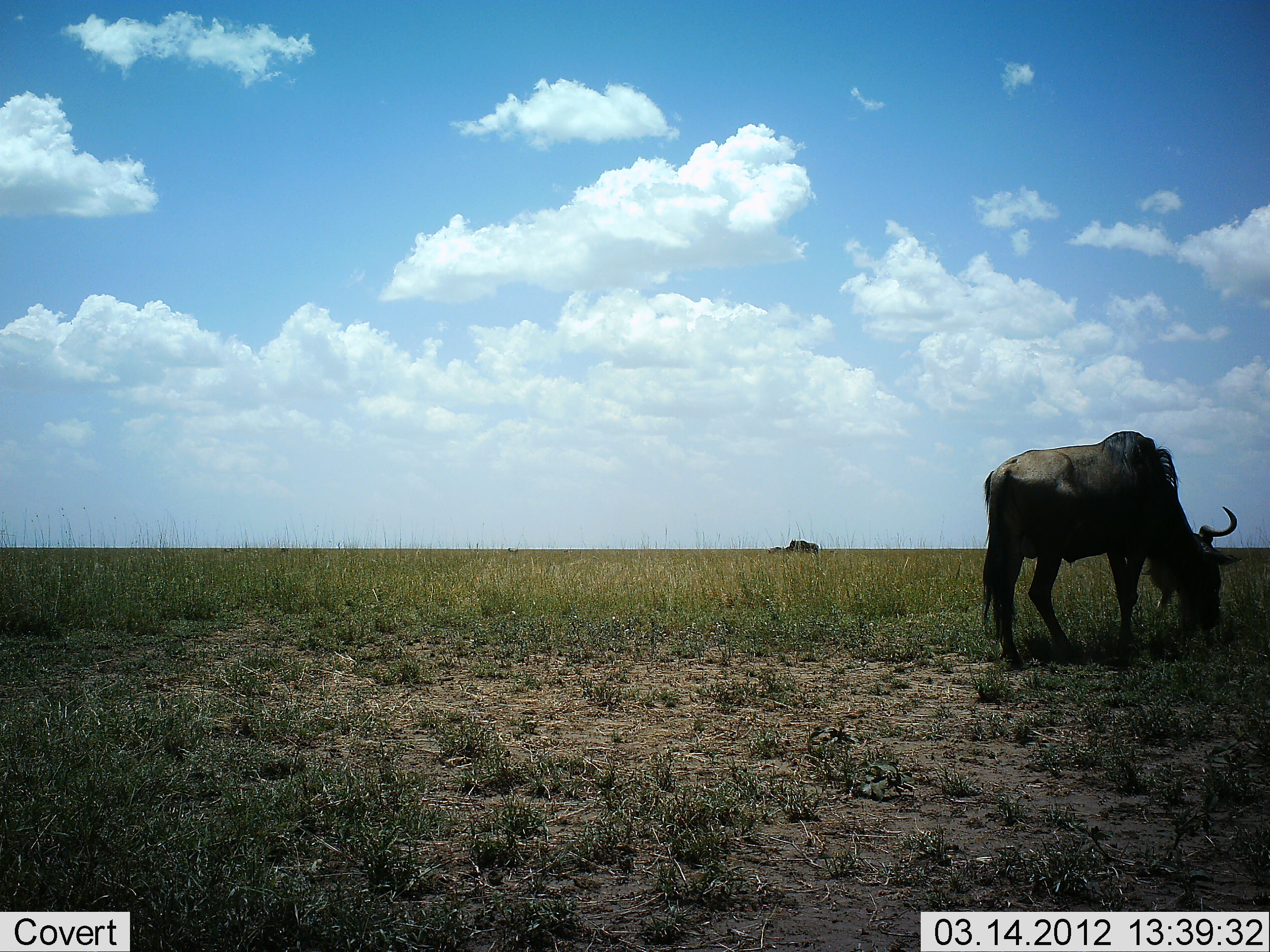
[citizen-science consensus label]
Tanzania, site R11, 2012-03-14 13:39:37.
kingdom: Animalia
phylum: Chordata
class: Mammalia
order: Artiodactyla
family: Bovidae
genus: Connochaetes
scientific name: Connochaetes taurinus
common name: blue wildebeest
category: wildebeest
Wildebeest (blue wildebeest) (Connochaetes taurinus), count 1. Behavior (volunteer vote fractions): standing 31%, resting 0%, moving 0%, interacting 0%. Young present (vote fraction): 0%. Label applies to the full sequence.